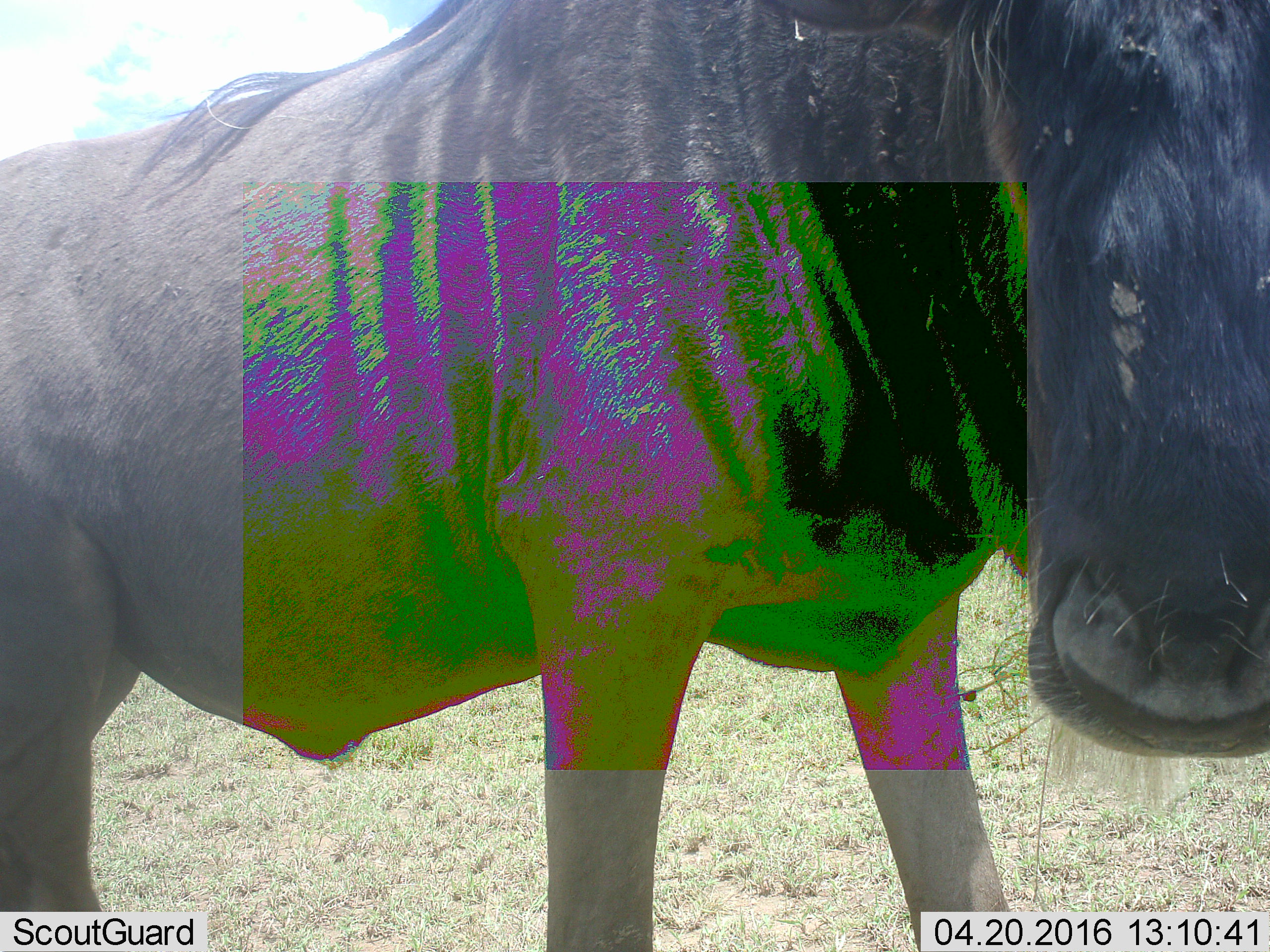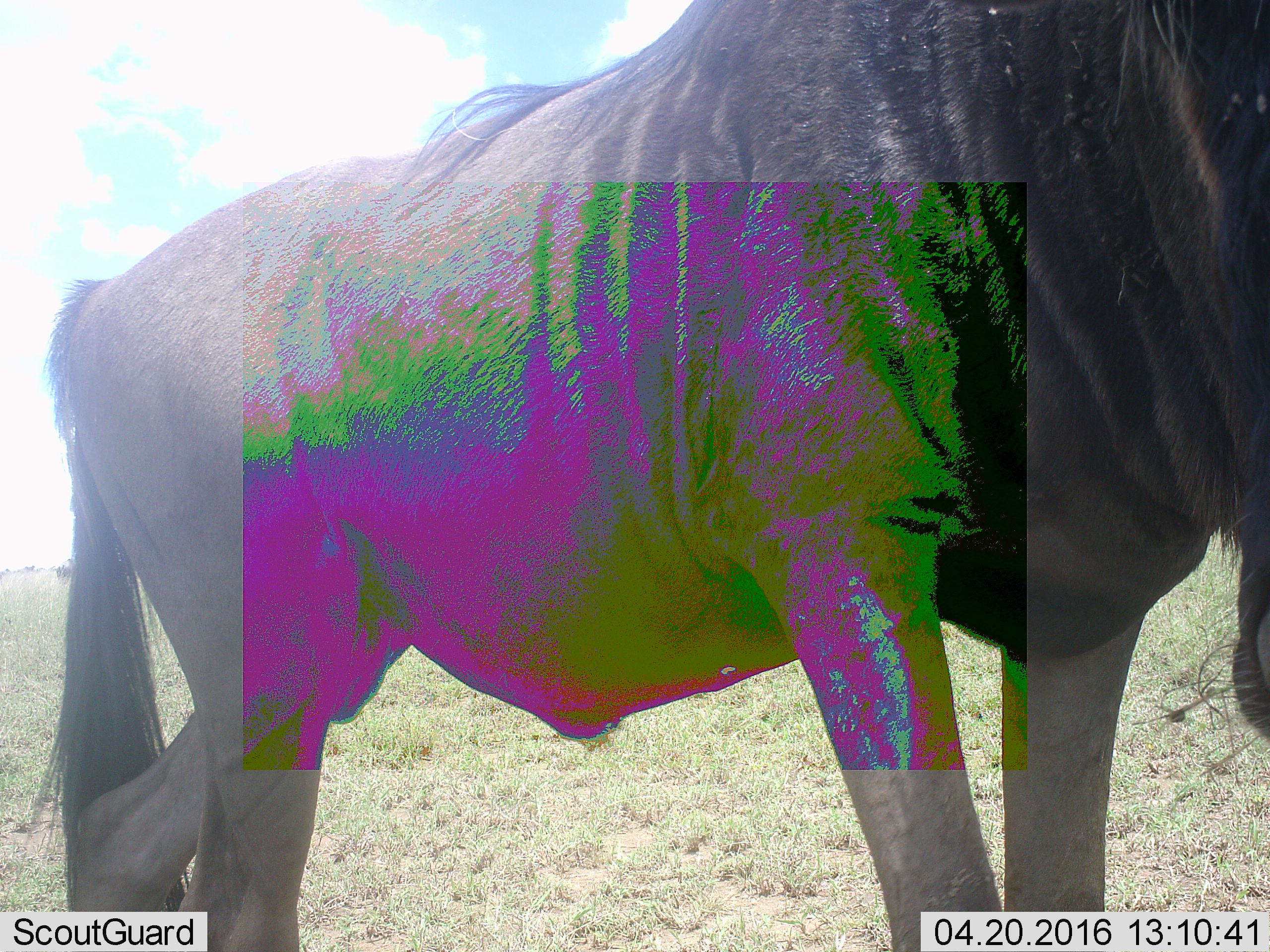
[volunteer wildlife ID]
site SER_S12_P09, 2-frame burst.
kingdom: Animalia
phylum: Chordata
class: Mammalia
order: Artiodactyla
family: Bovidae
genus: Connochaetes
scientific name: Connochaetes taurinus taurinus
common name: blue wildebeest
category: wildebeestblue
Wildebeestblue (blue wildebeest) (Connochaetes taurinus taurinus), count 2. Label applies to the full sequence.